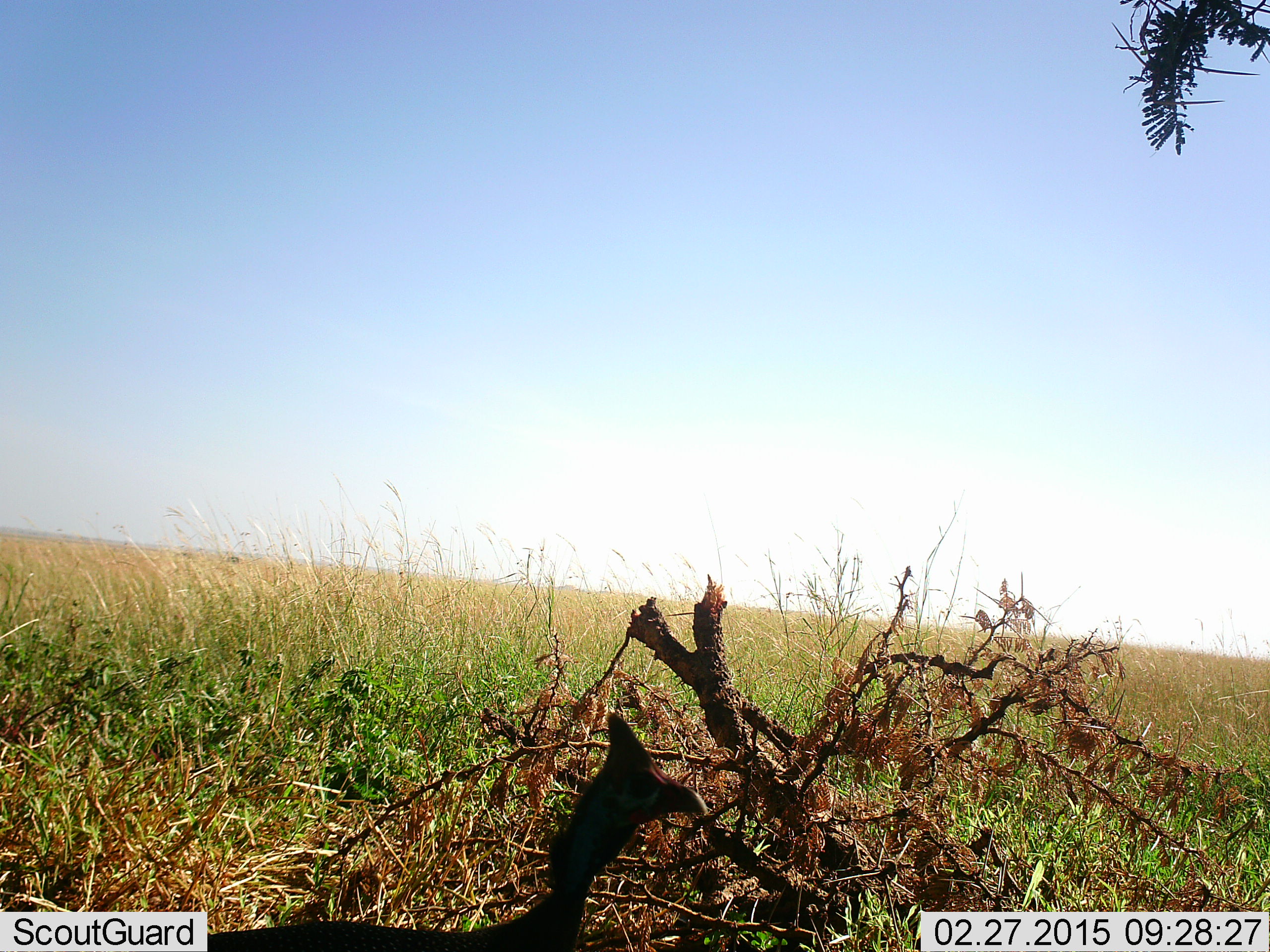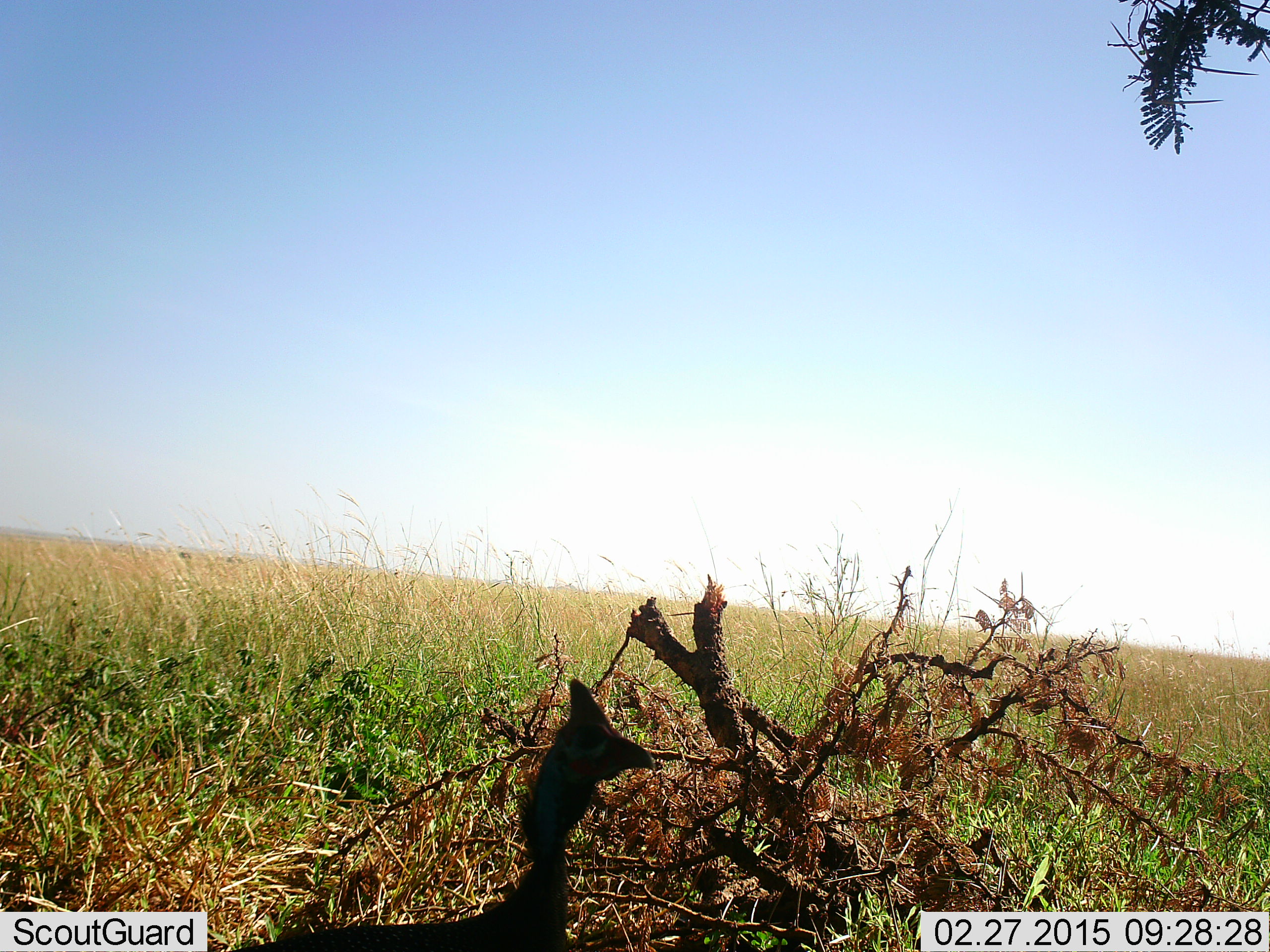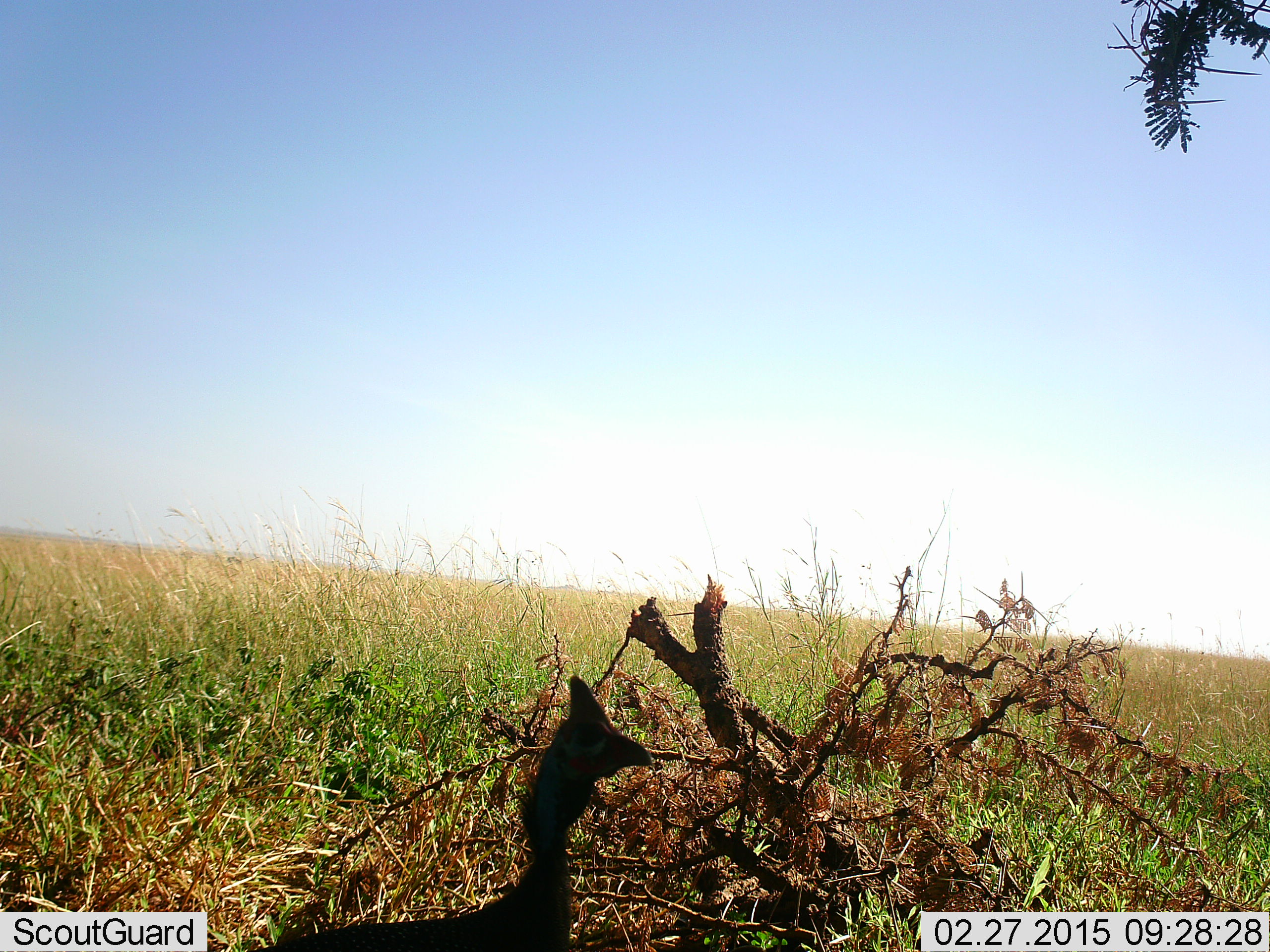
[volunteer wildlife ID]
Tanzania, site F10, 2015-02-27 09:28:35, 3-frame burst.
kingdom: Animalia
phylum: Chordata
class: Aves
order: Galliformes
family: Numididae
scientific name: Numididae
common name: guinea fowl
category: guineafowl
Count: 1.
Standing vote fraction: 88%.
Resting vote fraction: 0%.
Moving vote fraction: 12%.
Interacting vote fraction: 0%.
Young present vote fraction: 0%.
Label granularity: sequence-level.